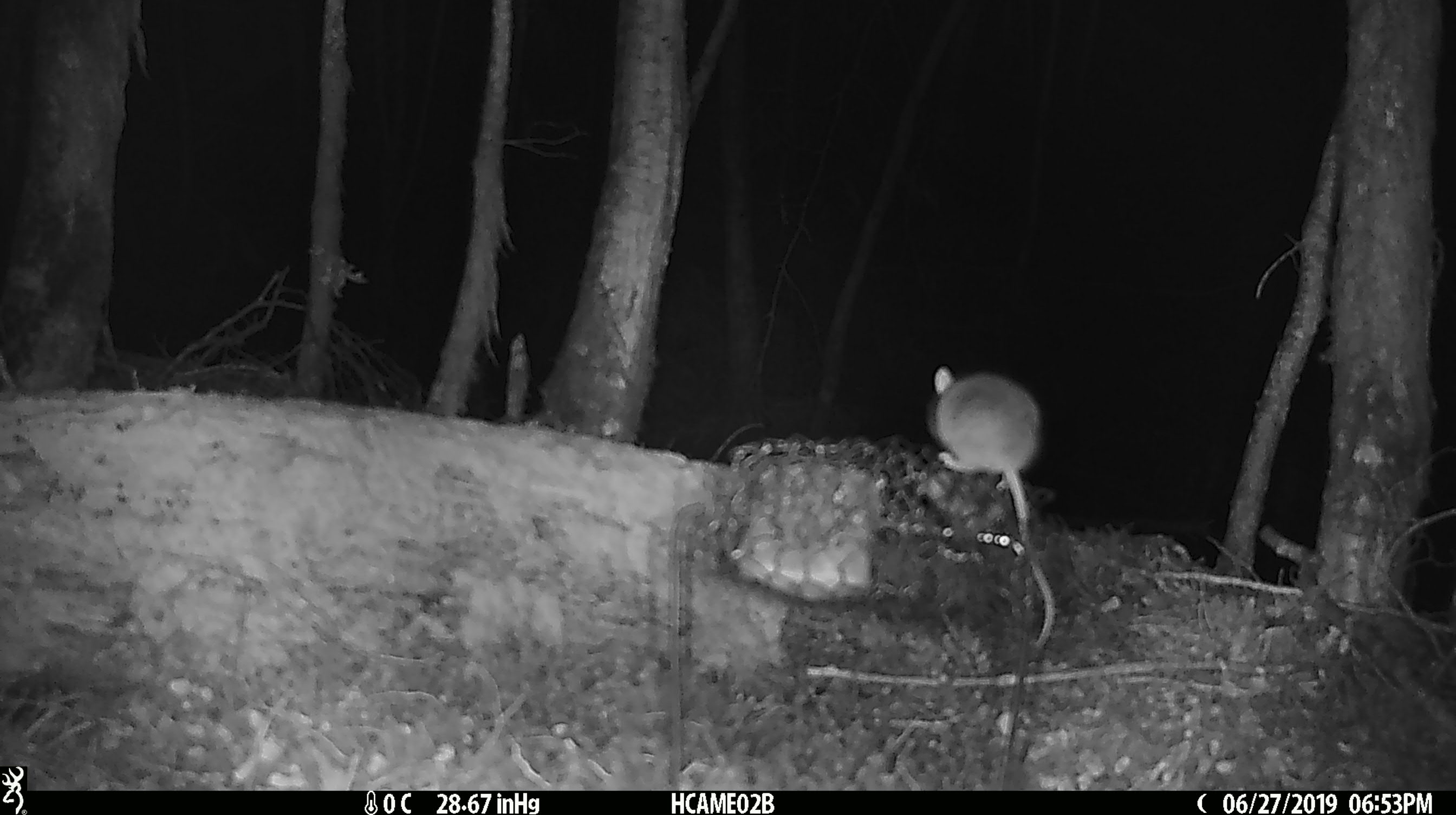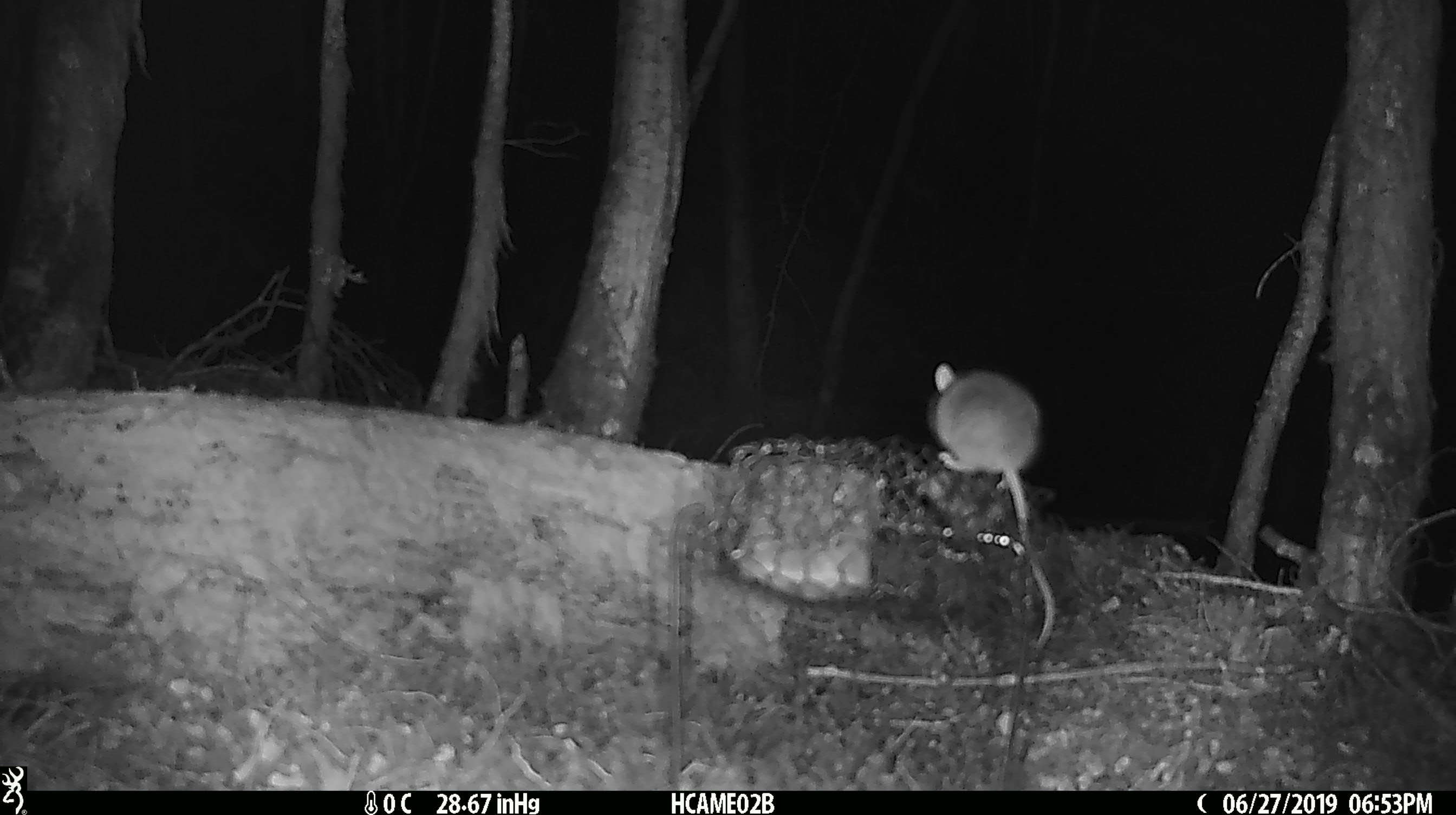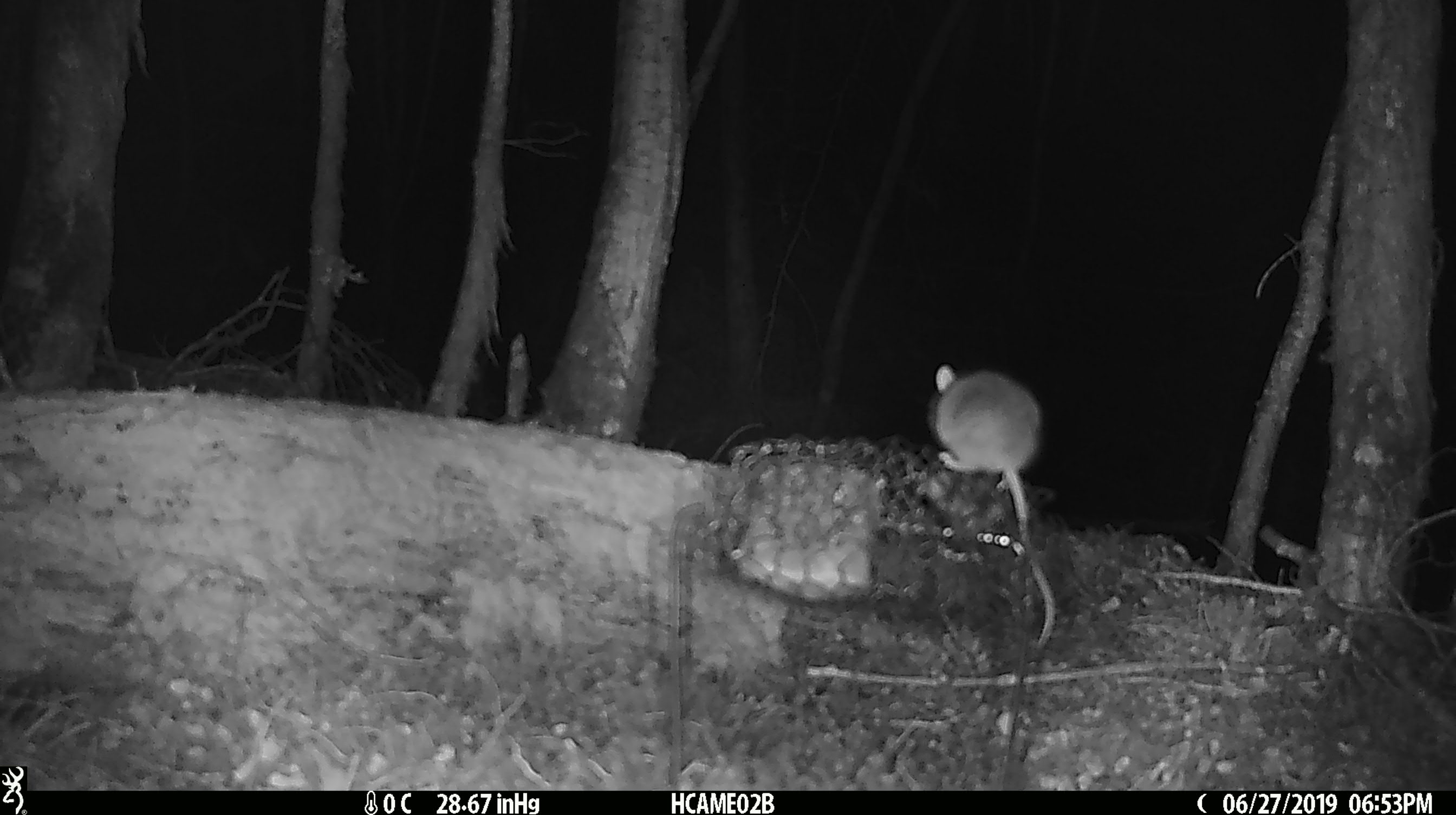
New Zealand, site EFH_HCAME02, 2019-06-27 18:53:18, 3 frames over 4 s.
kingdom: Animalia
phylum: Chordata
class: Mammalia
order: Rodentia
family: Muridae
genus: Mus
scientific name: Mus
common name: mouse